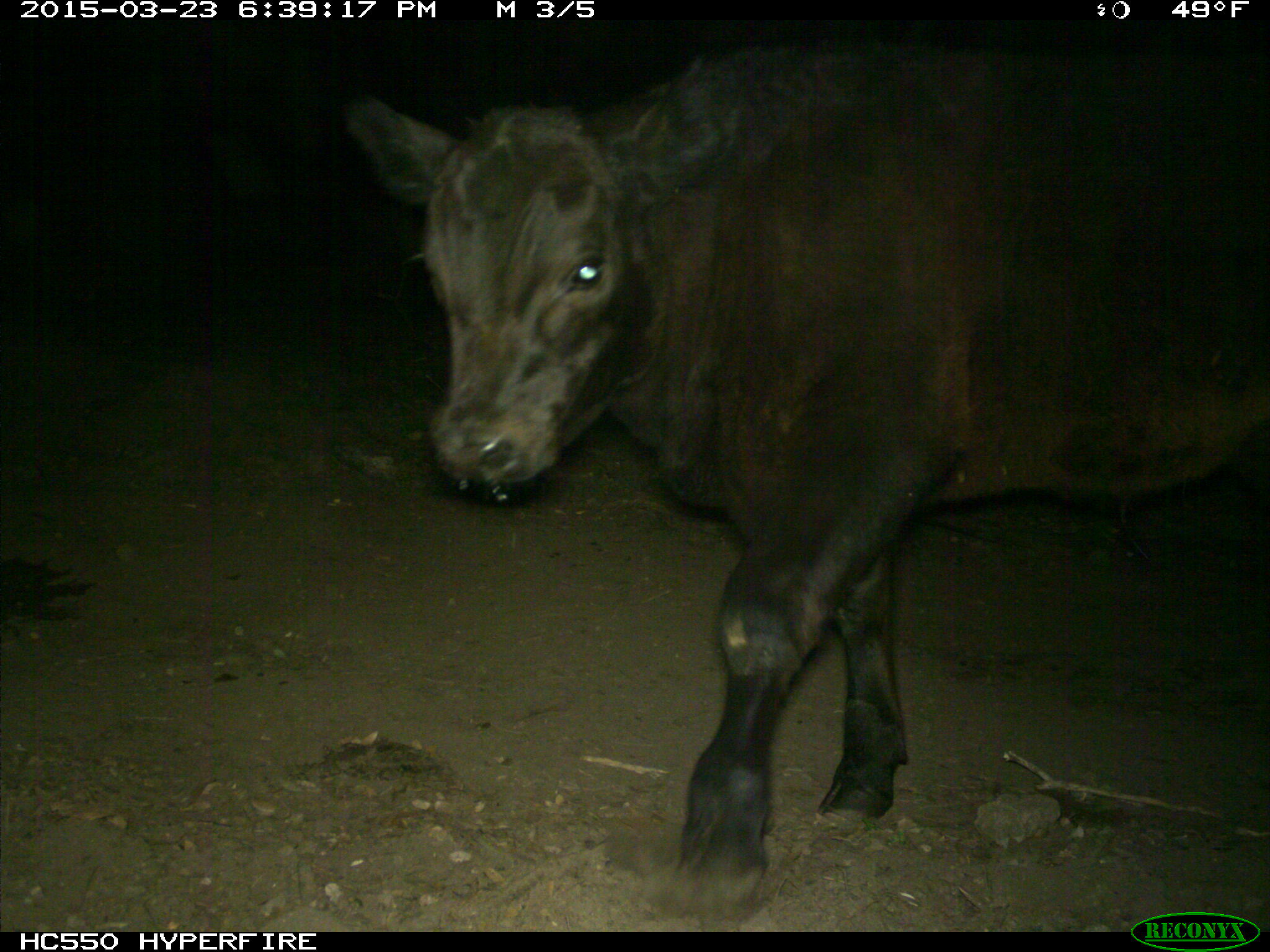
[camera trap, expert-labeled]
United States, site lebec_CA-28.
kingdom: Animalia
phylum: Chordata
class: Mammalia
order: Artiodactyla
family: Bovidae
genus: Bos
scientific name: Bos taurus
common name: domestic cow